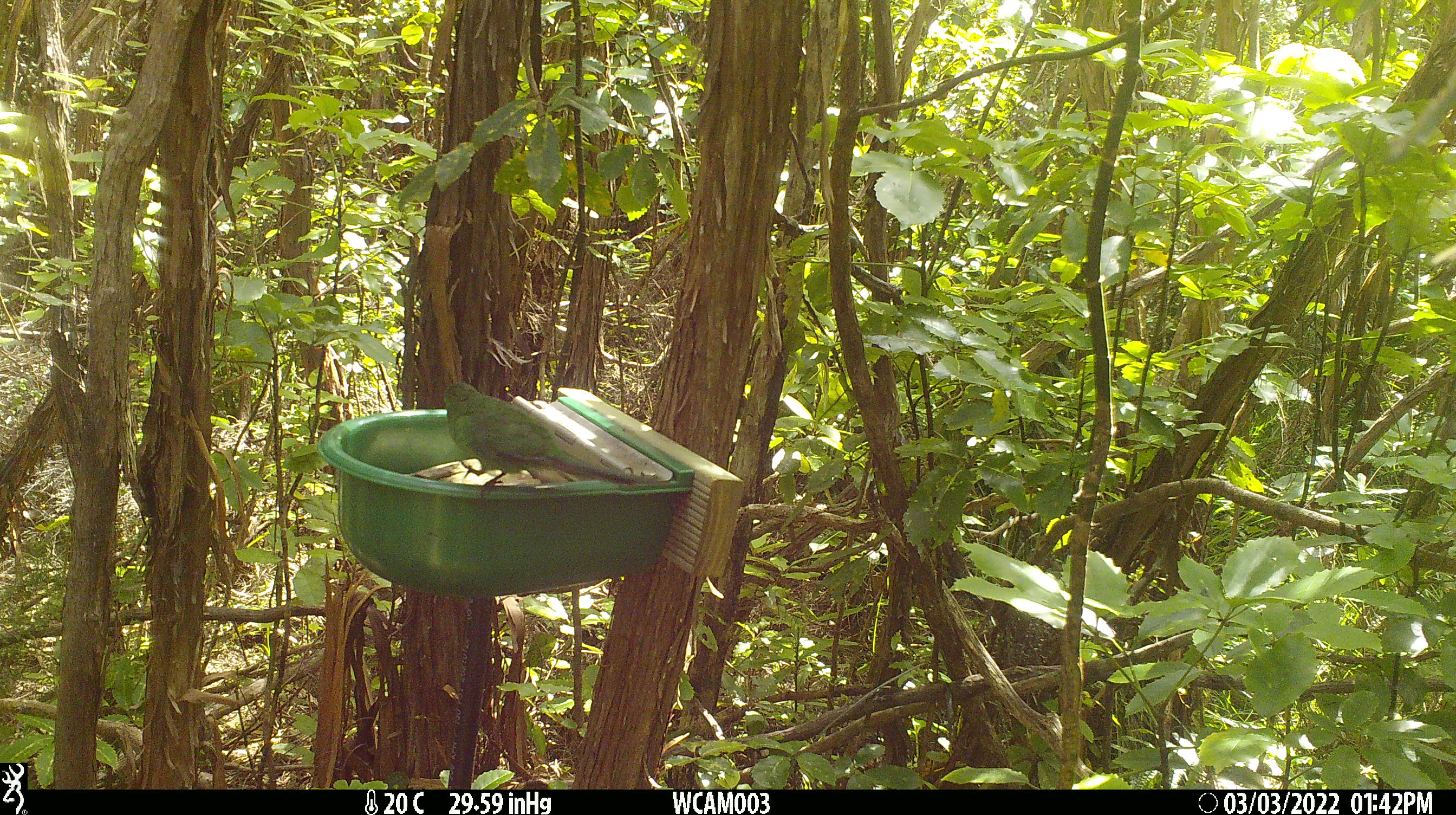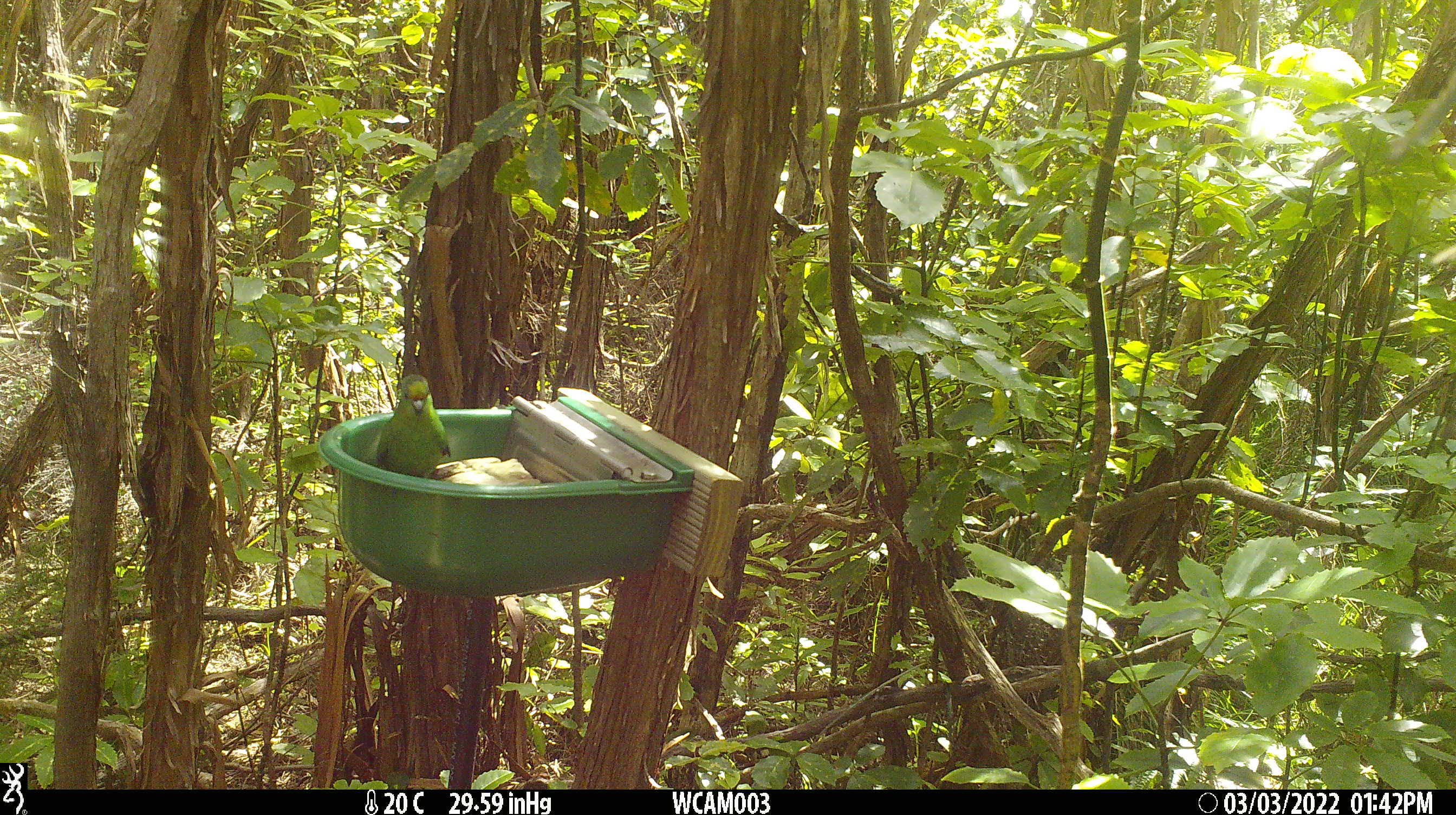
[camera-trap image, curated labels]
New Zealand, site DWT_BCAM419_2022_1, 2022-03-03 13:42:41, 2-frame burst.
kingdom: Animalia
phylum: Chordata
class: Aves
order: Psittaciformes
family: Psittaculidae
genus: Cyanoramphus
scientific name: Cyanoramphus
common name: parakeet